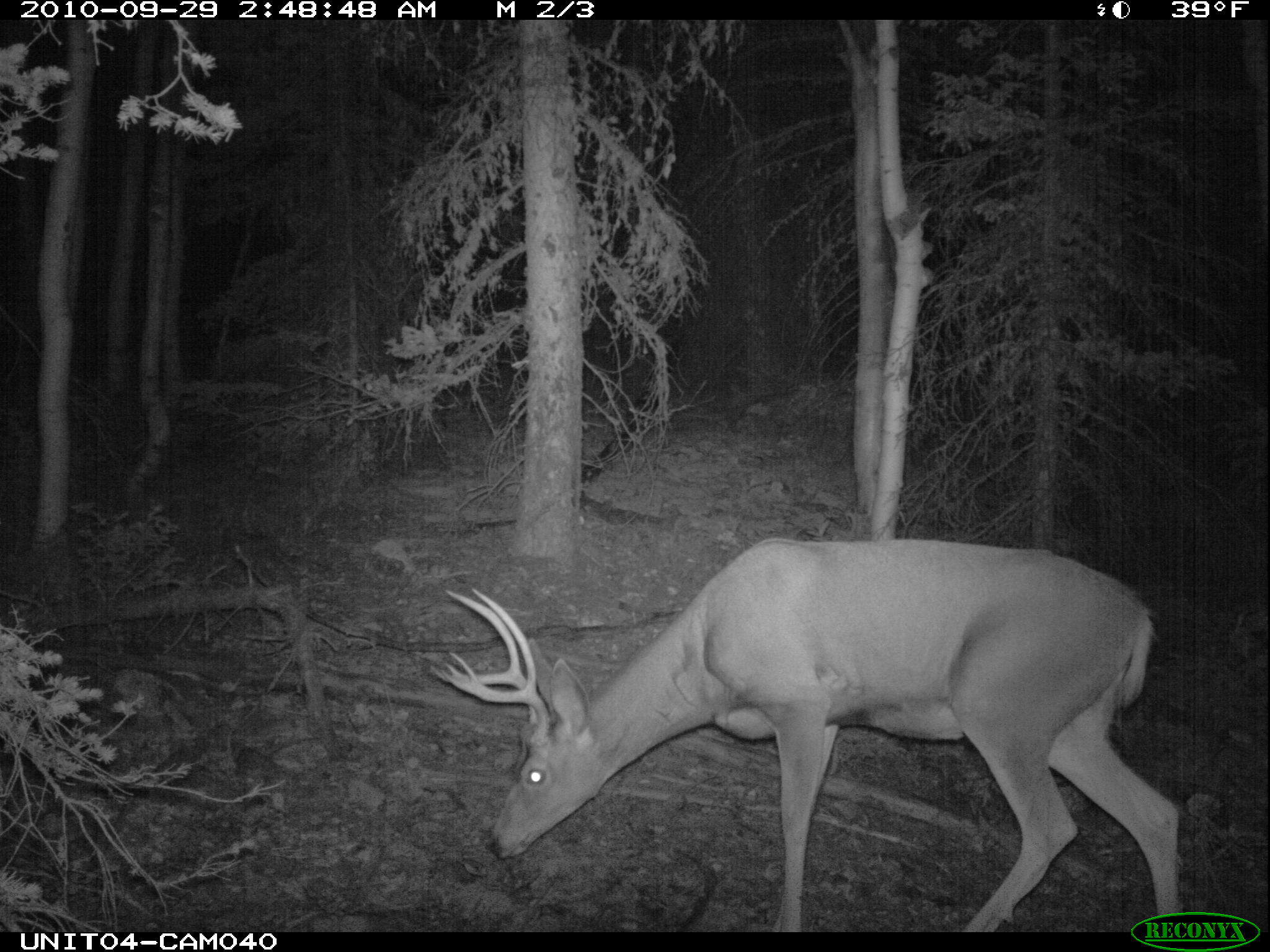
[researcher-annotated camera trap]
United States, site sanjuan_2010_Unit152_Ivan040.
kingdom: Animalia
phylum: Chordata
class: Mammalia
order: Artiodactyla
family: Cervidae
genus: Odocoileus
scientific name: Odocoileus hemionus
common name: mule deer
Odocoileus hemionus (mule deer).